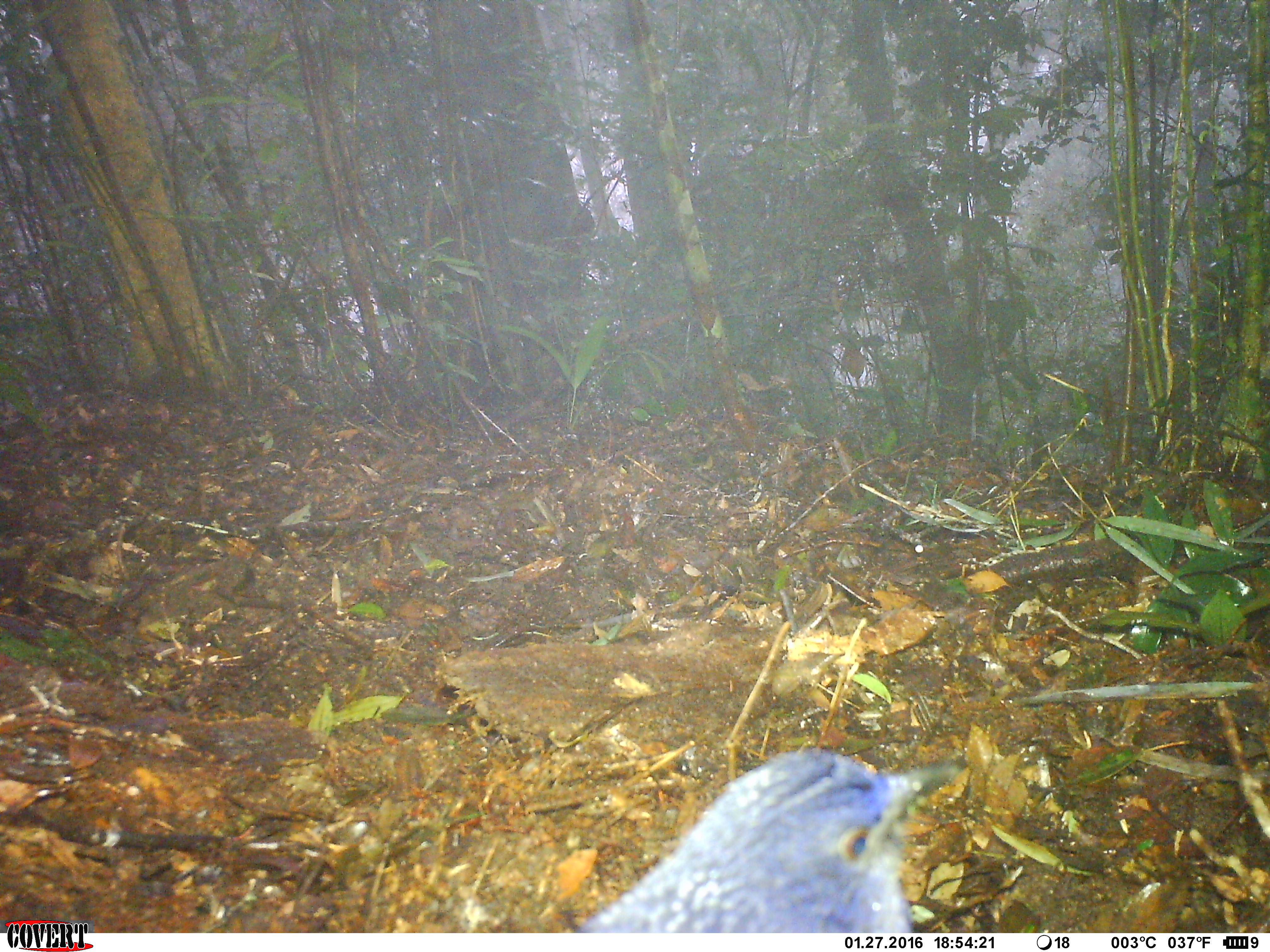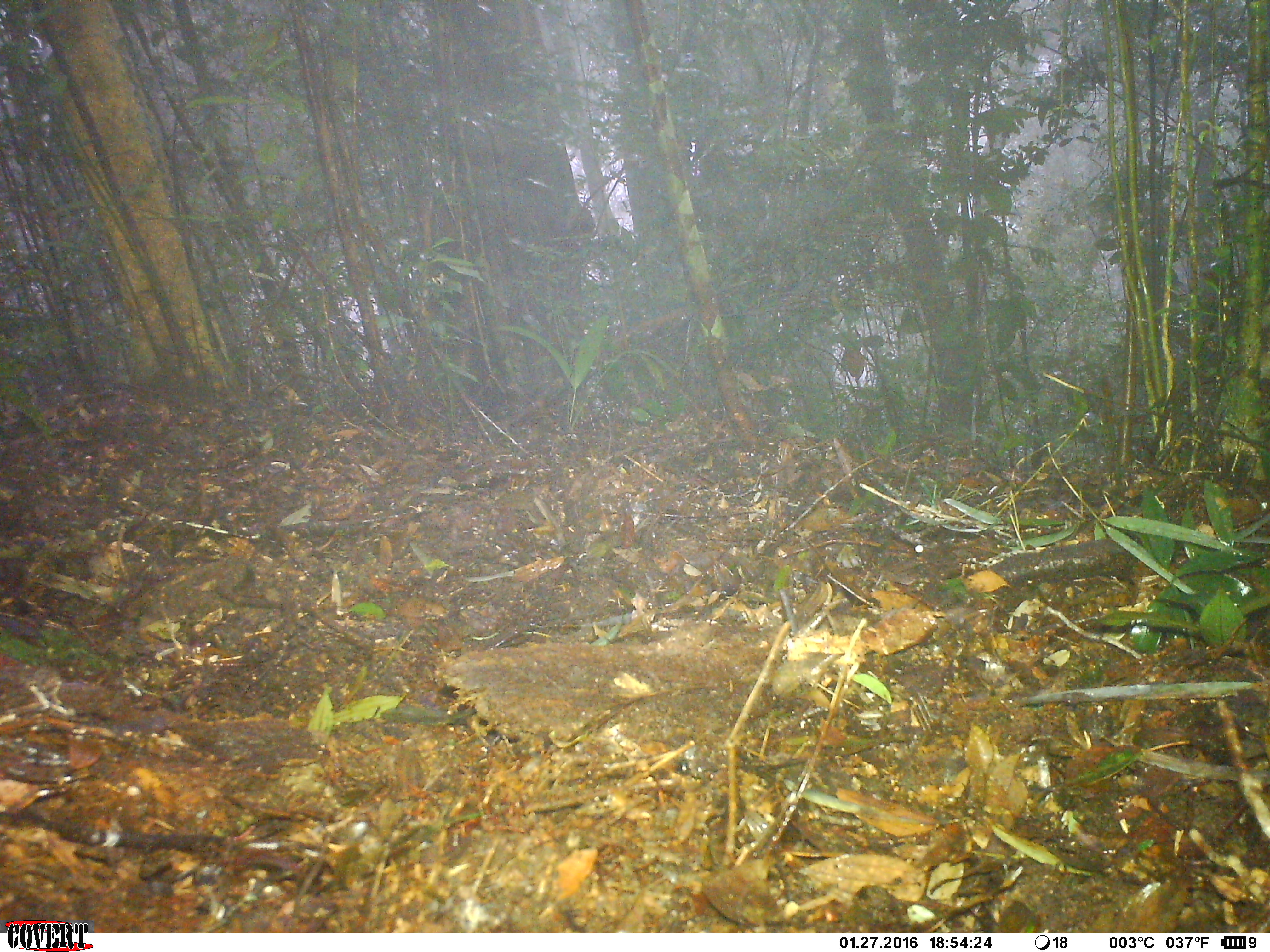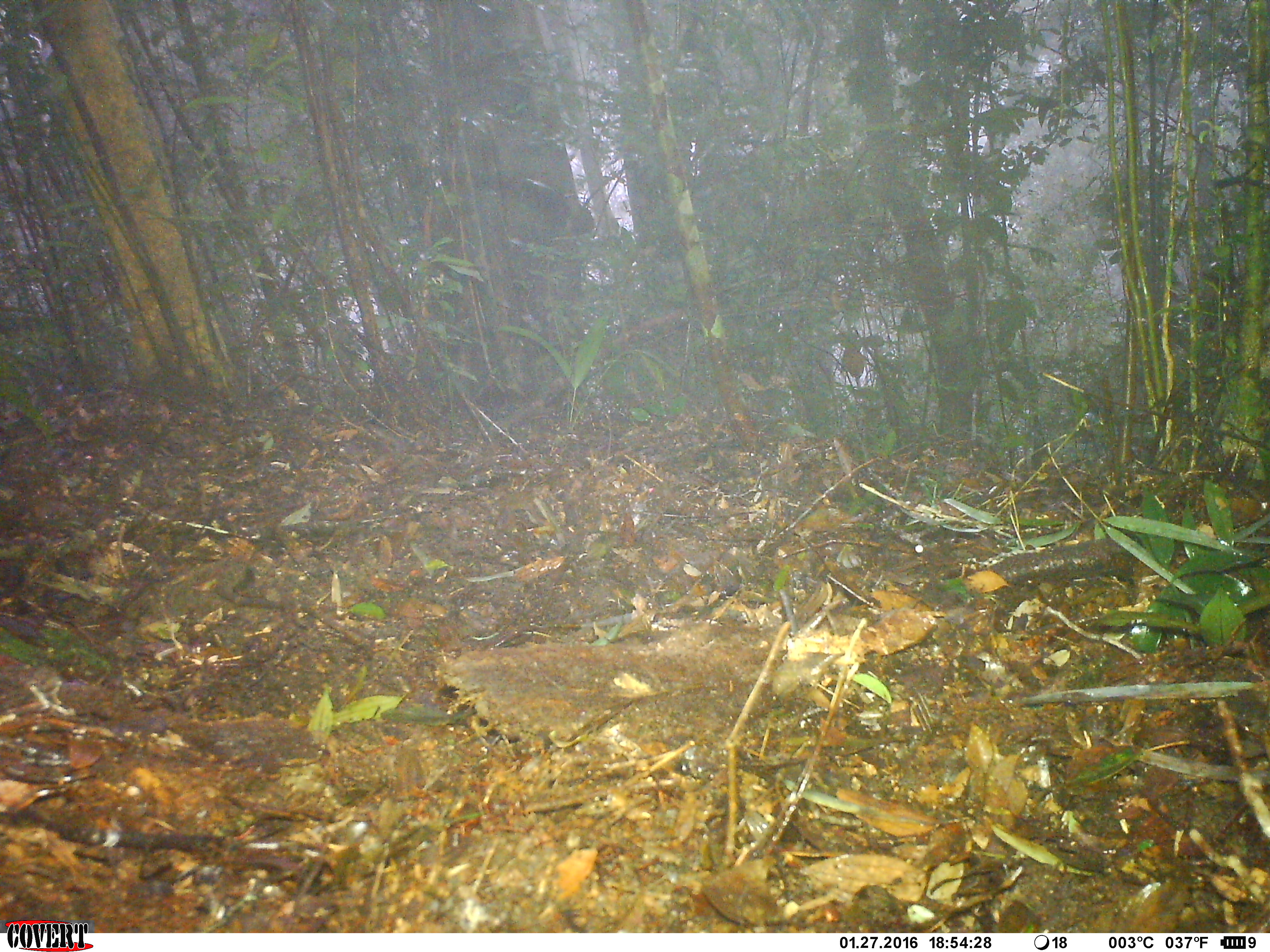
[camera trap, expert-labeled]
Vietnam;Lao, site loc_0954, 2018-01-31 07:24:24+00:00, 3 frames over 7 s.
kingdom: Animalia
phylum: Chordata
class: Aves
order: Passeriformes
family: Muscicapidae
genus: Myophonus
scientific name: Myophonus caeruleus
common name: blue whistling thrush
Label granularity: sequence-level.